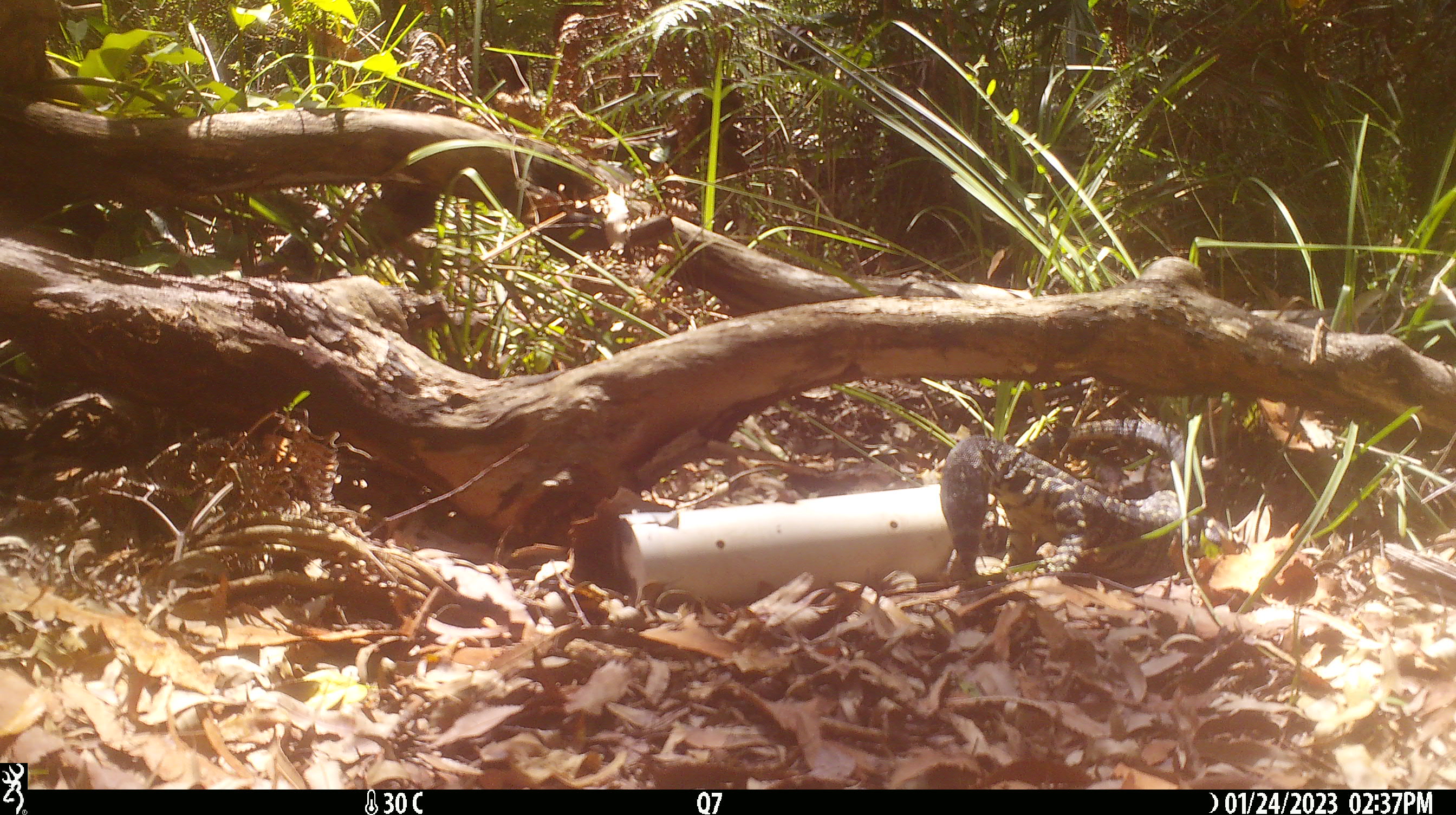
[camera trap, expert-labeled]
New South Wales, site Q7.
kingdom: Animalia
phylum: Chordata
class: Reptilia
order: Squamata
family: Varanidae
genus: Varanus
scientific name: Varanus varius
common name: lace monitor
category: goanna